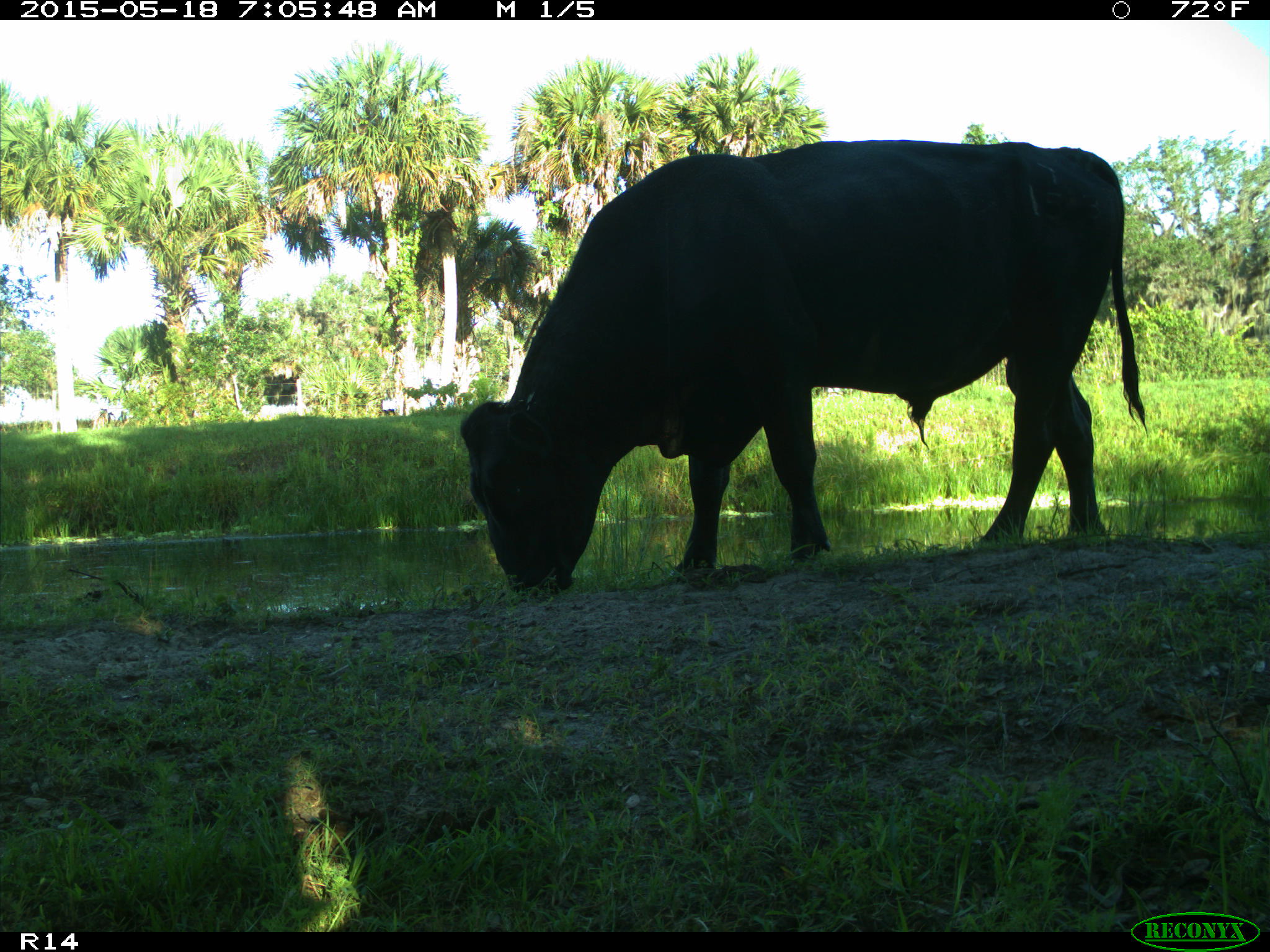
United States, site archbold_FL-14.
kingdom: Animalia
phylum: Chordata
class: Mammalia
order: Artiodactyla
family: Bovidae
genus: Bos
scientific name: Bos taurus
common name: domestic cow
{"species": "Bos taurus (domestic cow)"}